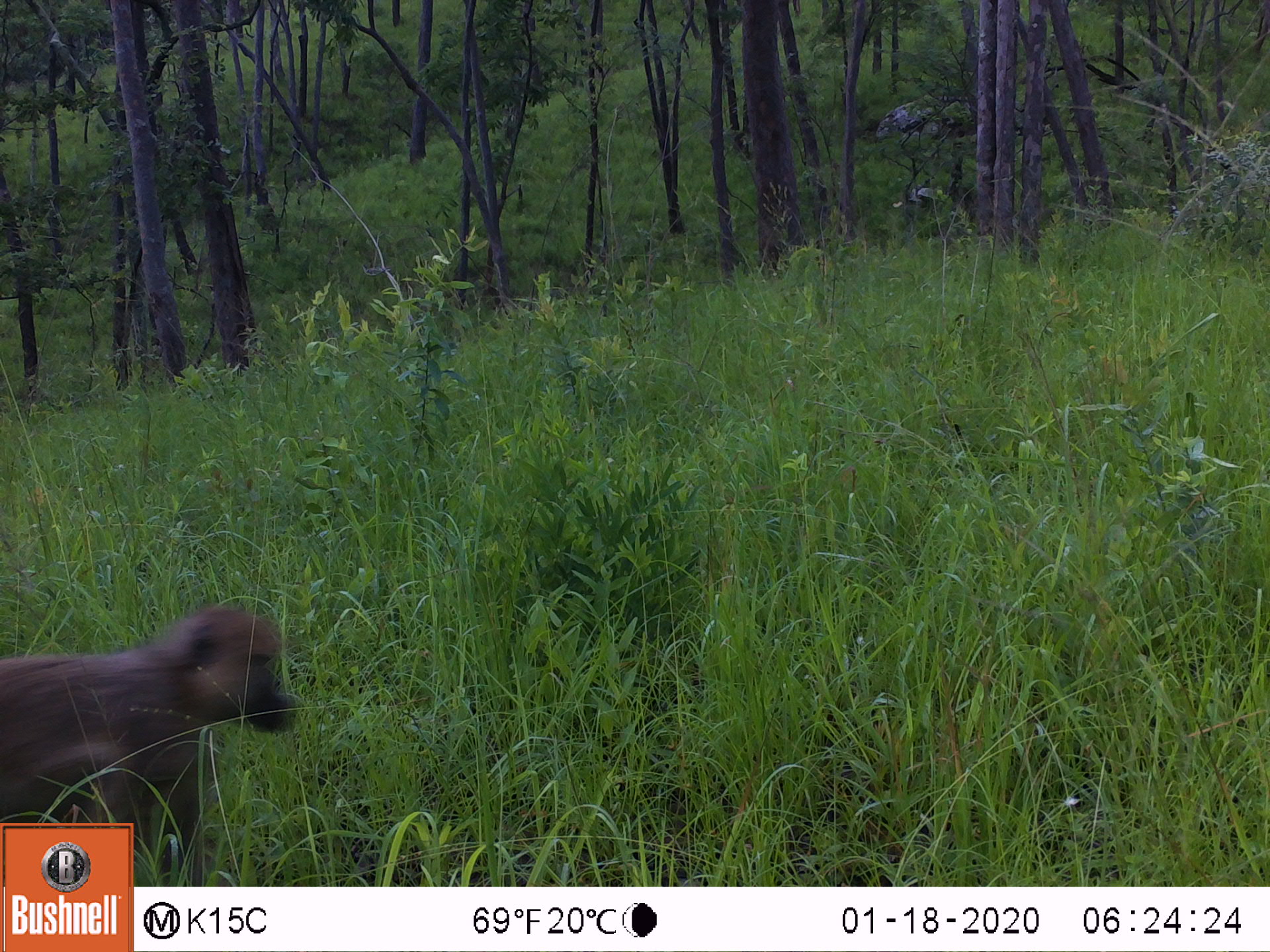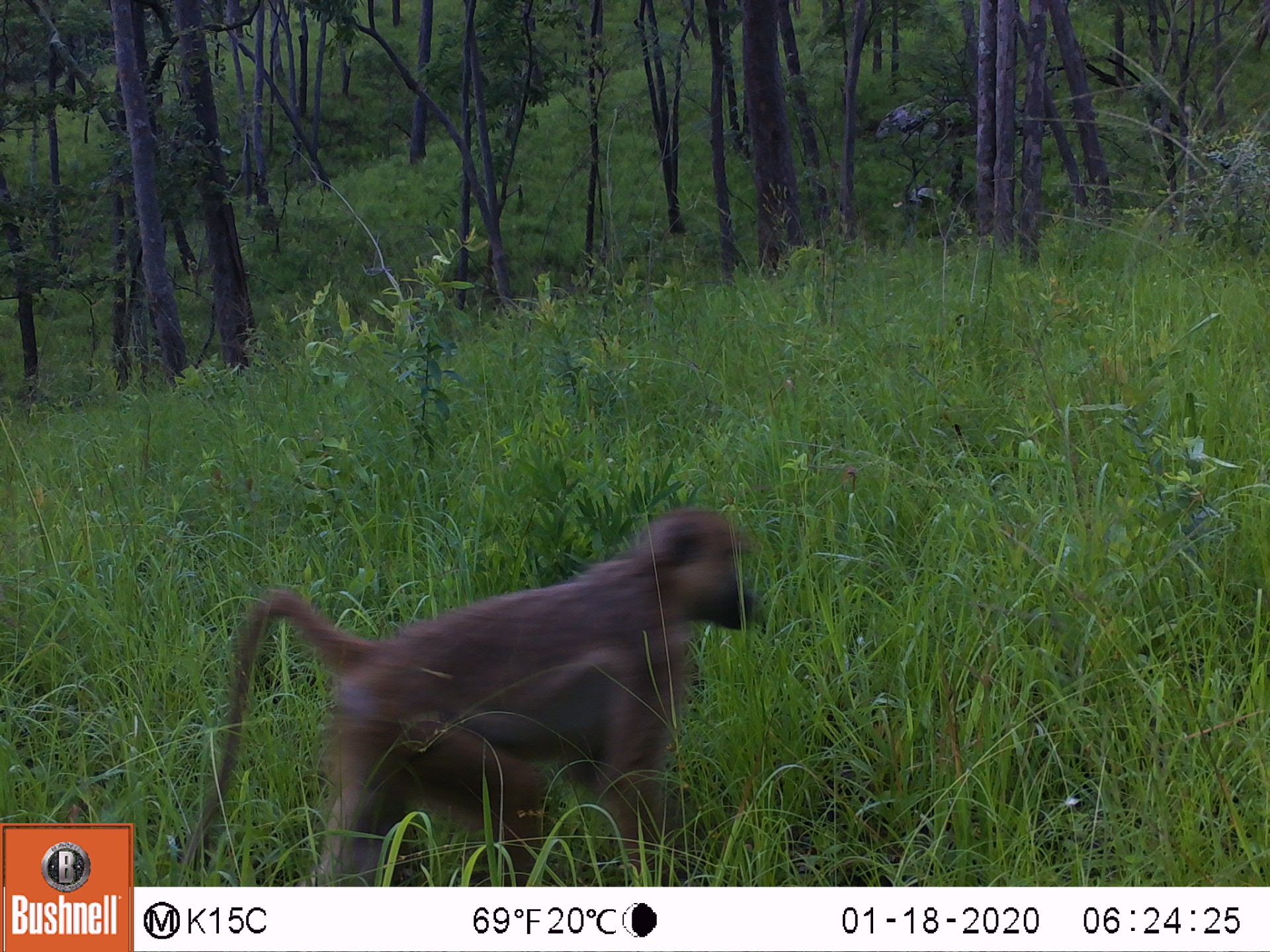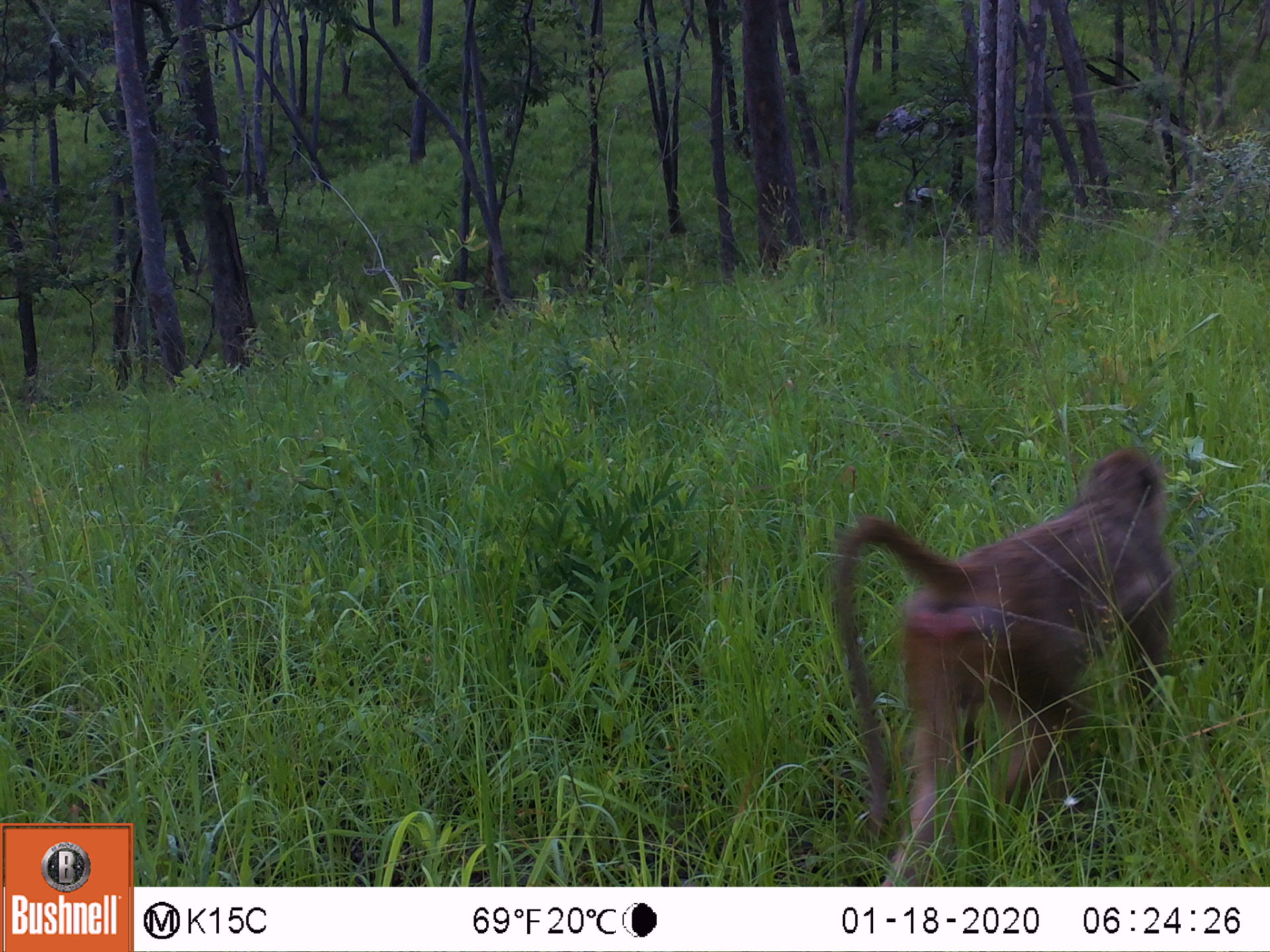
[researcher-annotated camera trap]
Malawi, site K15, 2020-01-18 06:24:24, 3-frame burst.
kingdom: Animalia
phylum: Chordata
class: Mammalia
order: Primates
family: Cercopithecidae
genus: Papio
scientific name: Papio cynocephalus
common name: yellow baboon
Yellow baboon (Papio cynocephalus), count 1.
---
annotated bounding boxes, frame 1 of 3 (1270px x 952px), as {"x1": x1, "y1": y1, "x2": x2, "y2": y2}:
yellow baboon: {"x1": 0, "y1": 604, "x2": 297, "y2": 819}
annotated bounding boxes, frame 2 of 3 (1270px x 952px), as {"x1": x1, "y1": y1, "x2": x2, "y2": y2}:
yellow baboon: {"x1": 184, "y1": 505, "x2": 755, "y2": 883}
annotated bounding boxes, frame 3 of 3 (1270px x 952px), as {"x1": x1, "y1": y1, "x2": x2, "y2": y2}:
yellow baboon: {"x1": 828, "y1": 442, "x2": 1175, "y2": 877}